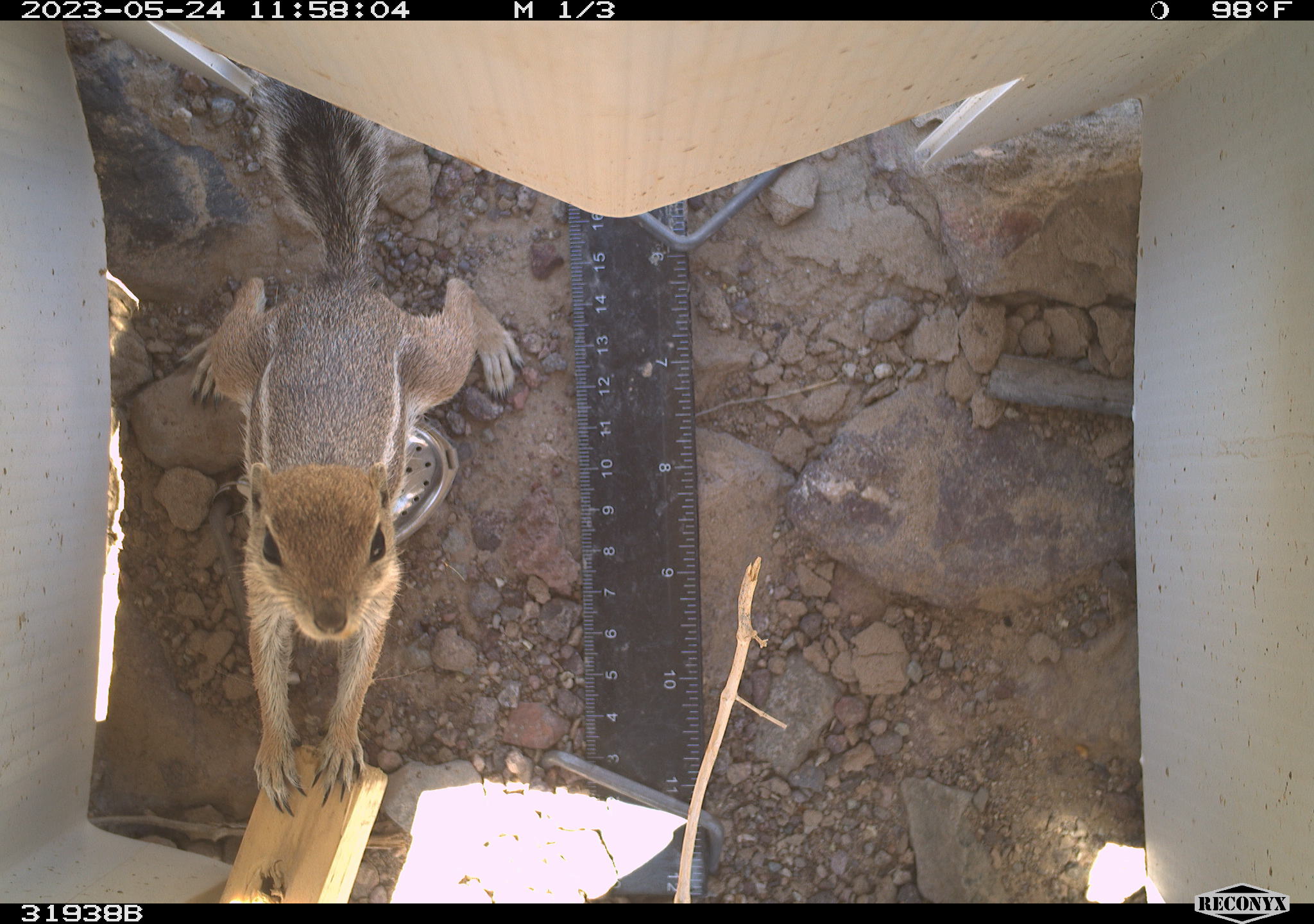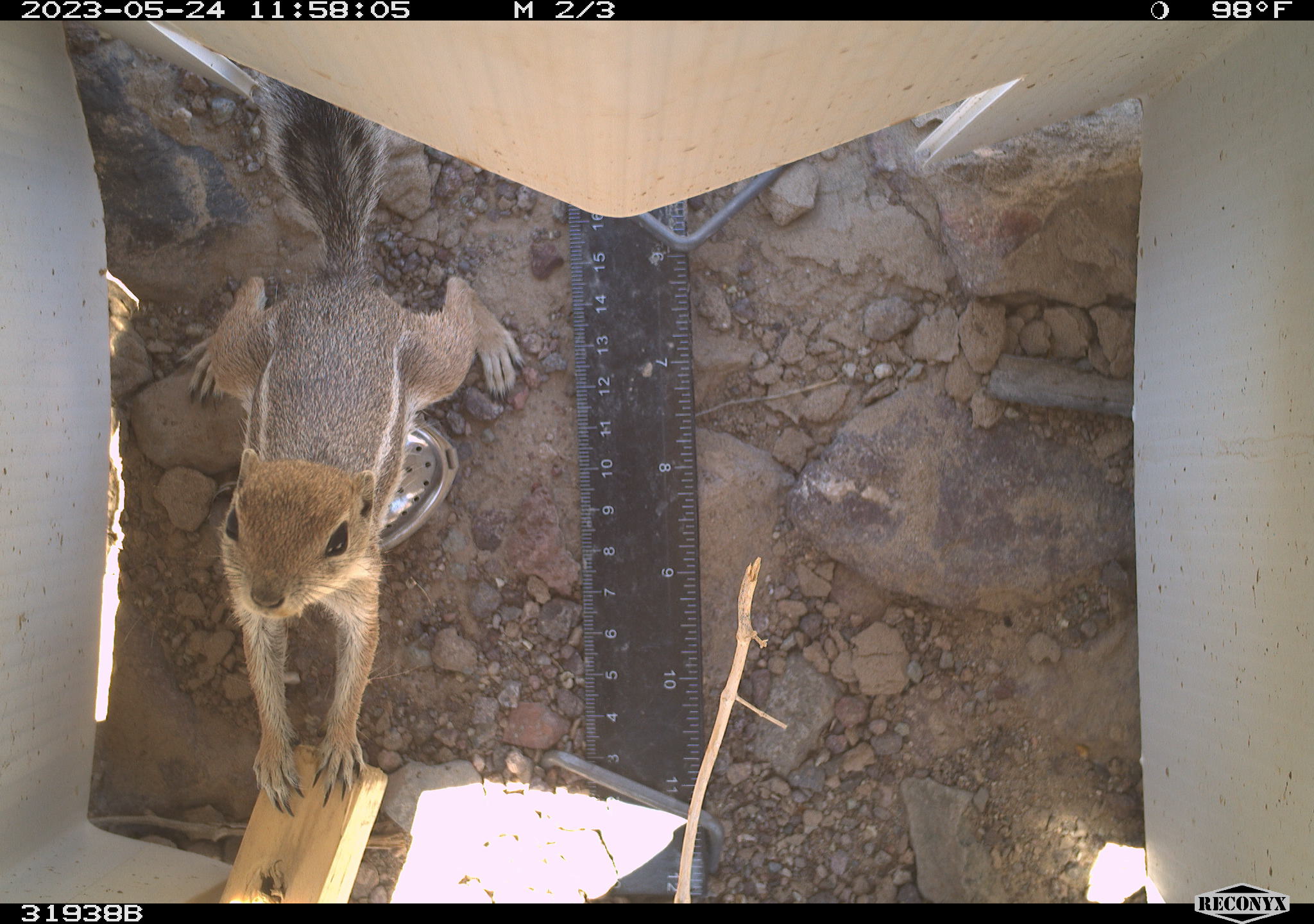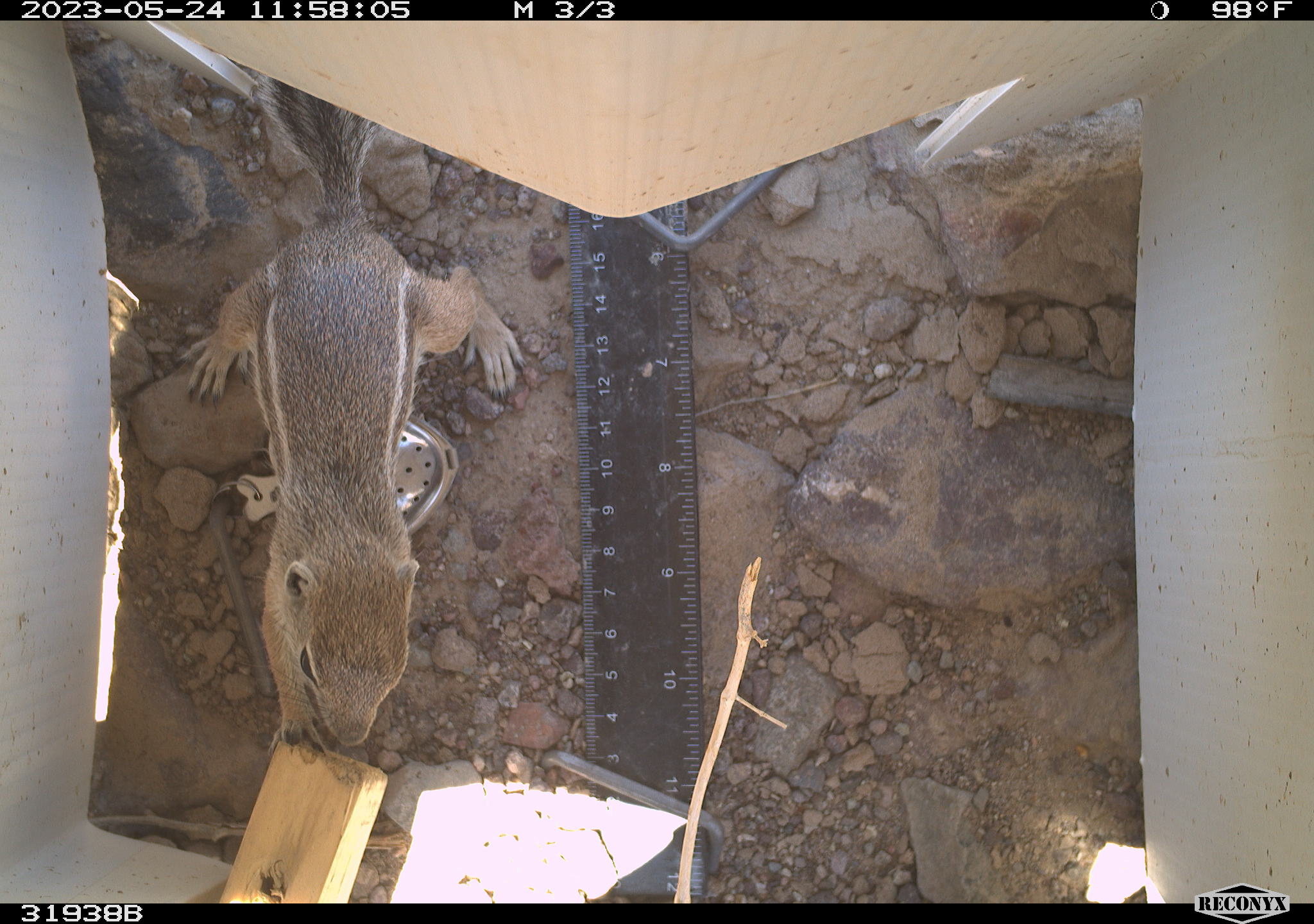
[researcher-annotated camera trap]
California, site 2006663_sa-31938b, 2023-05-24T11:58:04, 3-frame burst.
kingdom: Animalia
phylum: Chordata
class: Mammalia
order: Rodentia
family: Sciuridae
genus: Ammospermophilus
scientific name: Ammospermophilus leucurus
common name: white-tailed antelope squirrel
White-tailed antelope squirrel (Ammospermophilus leucurus).